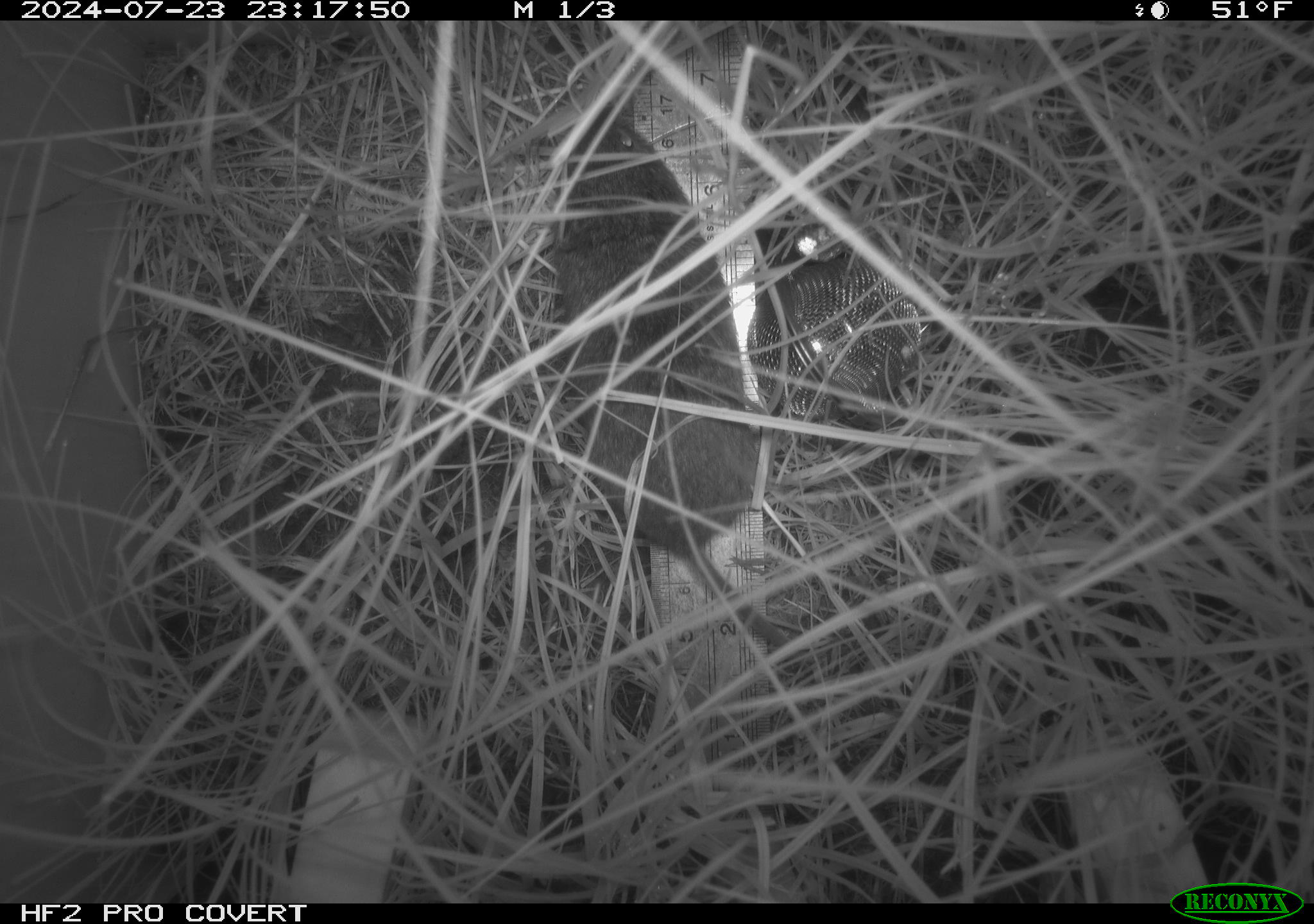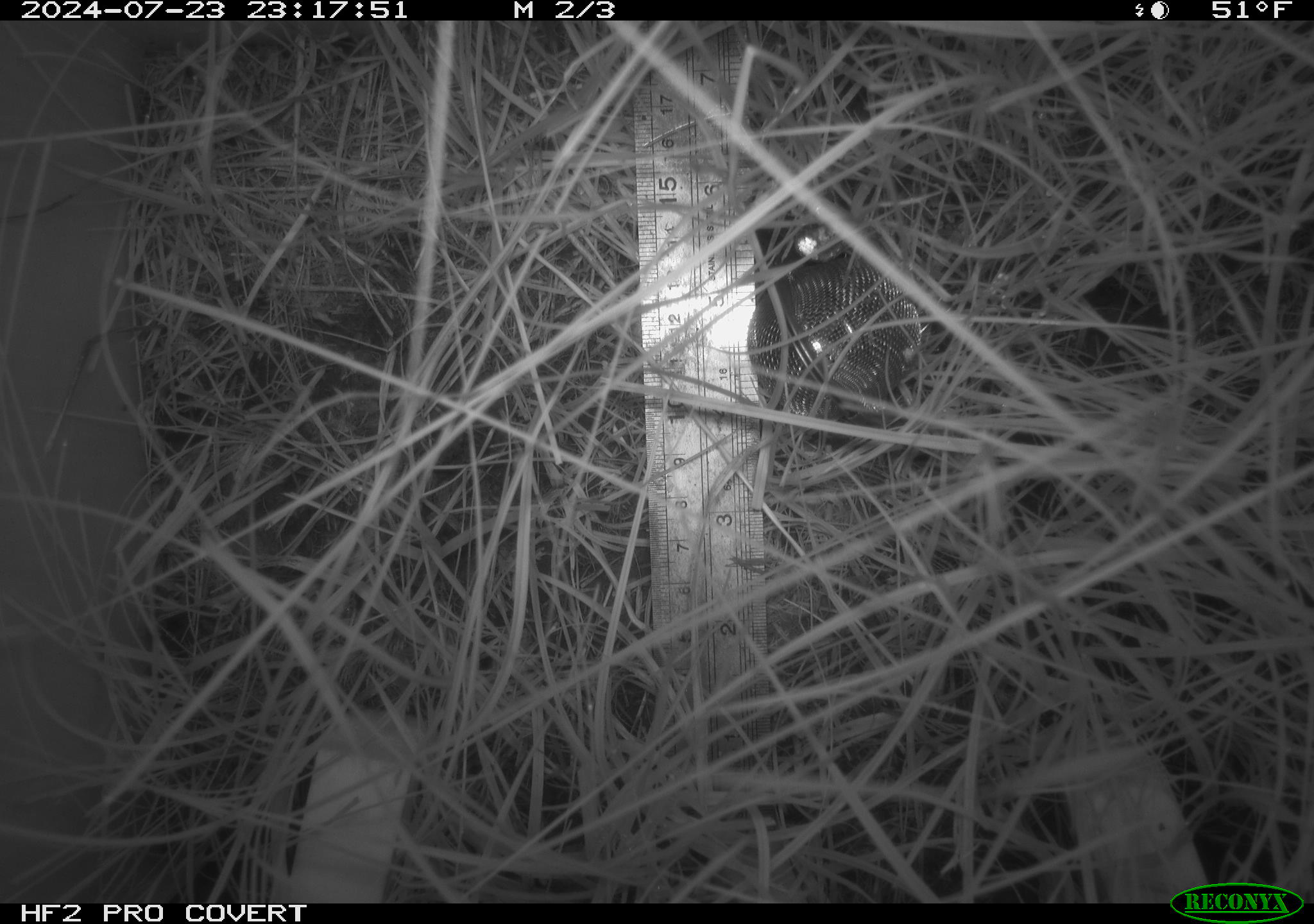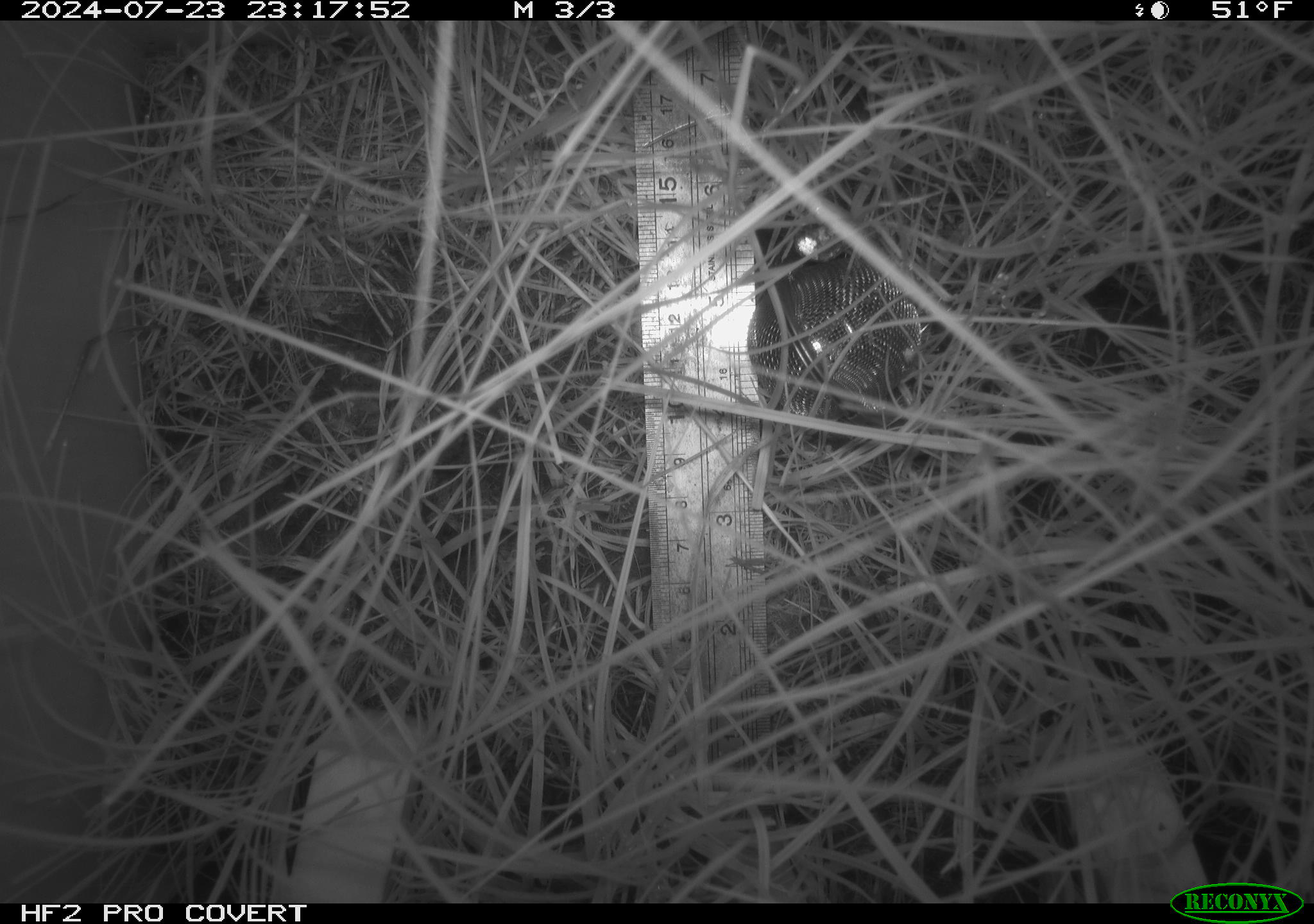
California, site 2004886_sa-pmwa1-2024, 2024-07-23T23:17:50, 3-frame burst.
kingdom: Animalia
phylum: Chordata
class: Mammalia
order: Rodentia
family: Cricetidae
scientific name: Arvicolinae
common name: voles, lemmings, and muskrats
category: arvicolinae subfamily